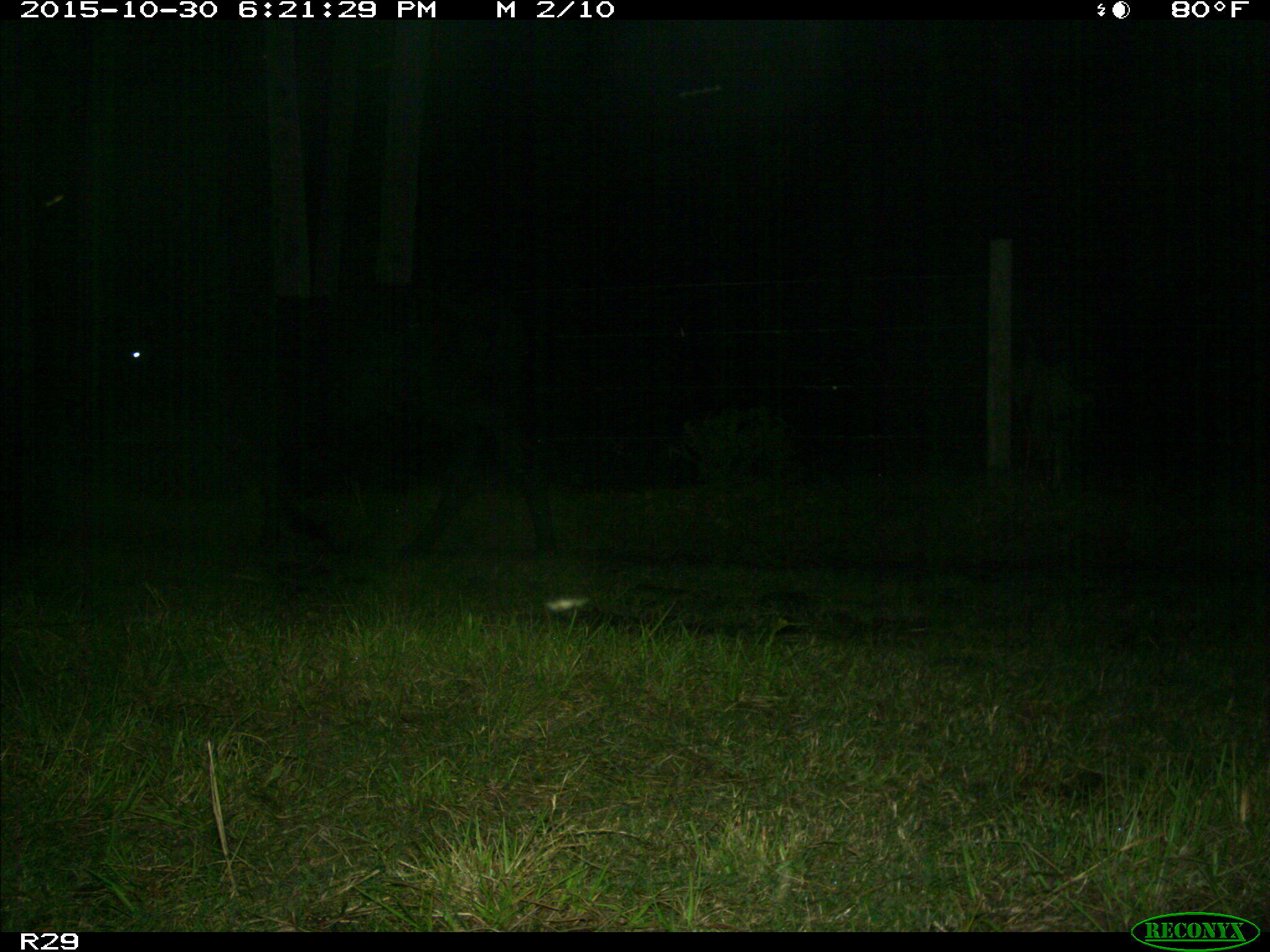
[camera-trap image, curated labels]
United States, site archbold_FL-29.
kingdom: Animalia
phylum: Chordata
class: Mammalia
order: Artiodactyla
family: Bovidae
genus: Bos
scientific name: Bos taurus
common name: domestic cow